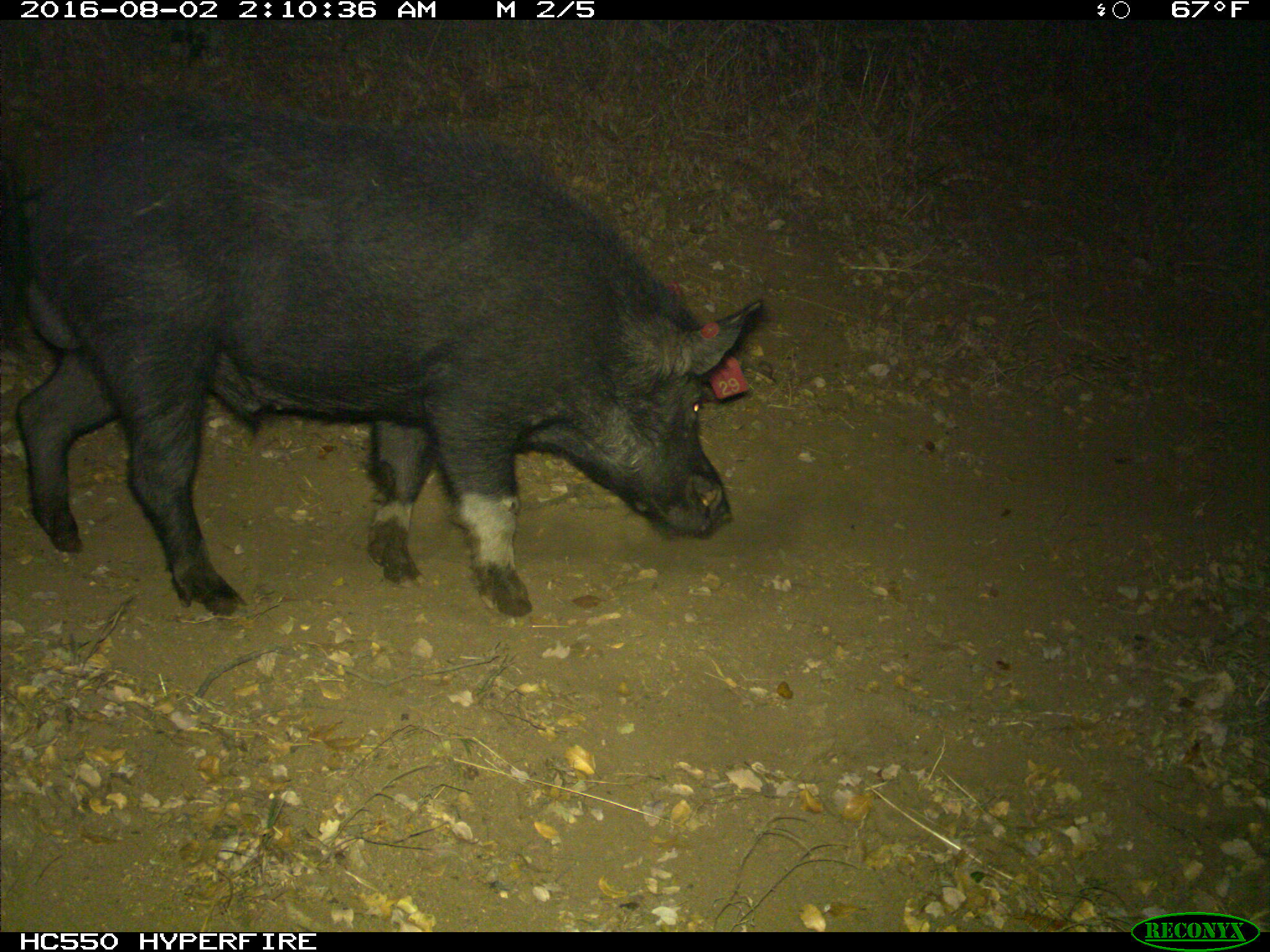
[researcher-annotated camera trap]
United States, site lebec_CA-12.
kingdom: Animalia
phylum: Chordata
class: Mammalia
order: Artiodactyla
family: Suidae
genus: Sus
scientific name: Sus scrofa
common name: wild boar